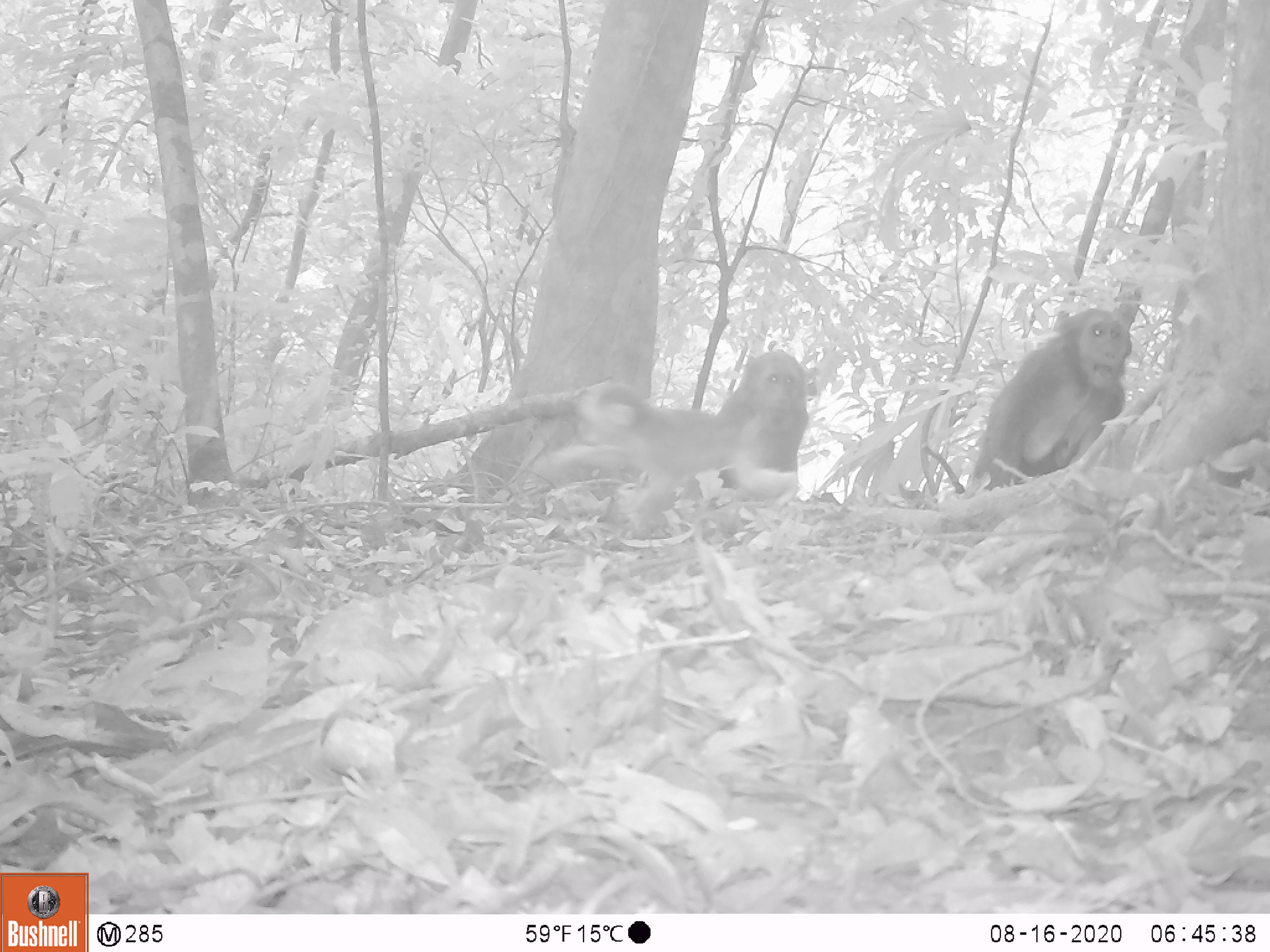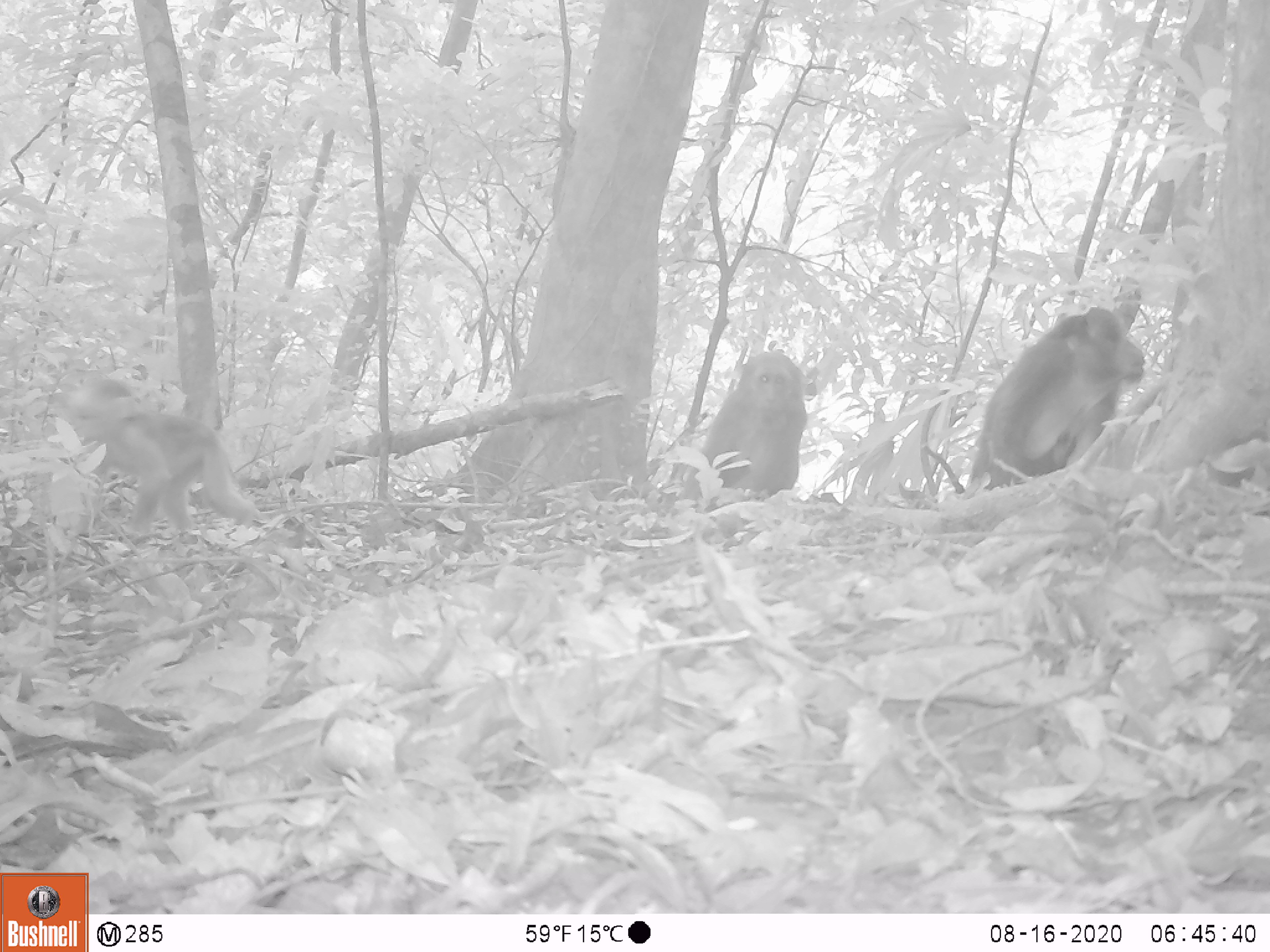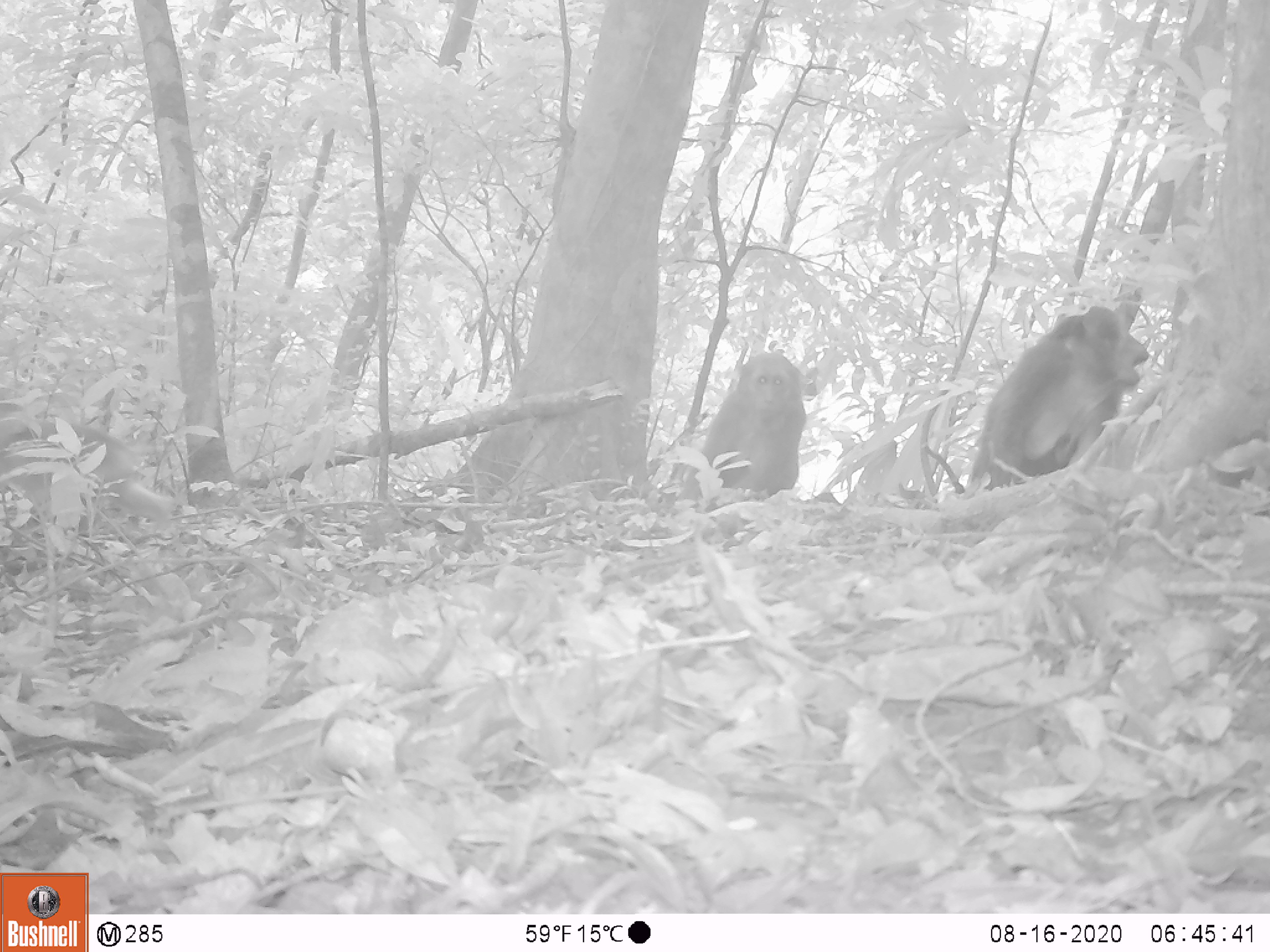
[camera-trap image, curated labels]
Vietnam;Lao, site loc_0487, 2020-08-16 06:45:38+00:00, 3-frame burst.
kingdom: Animalia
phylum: Chordata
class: Mammalia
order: Primates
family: Cercopithecidae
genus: Macaca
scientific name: Macaca arctoides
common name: stump-tailed macaque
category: stump tailed macaque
Stump tailed macaque (stump-tailed macaque) (Macaca arctoides). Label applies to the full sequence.